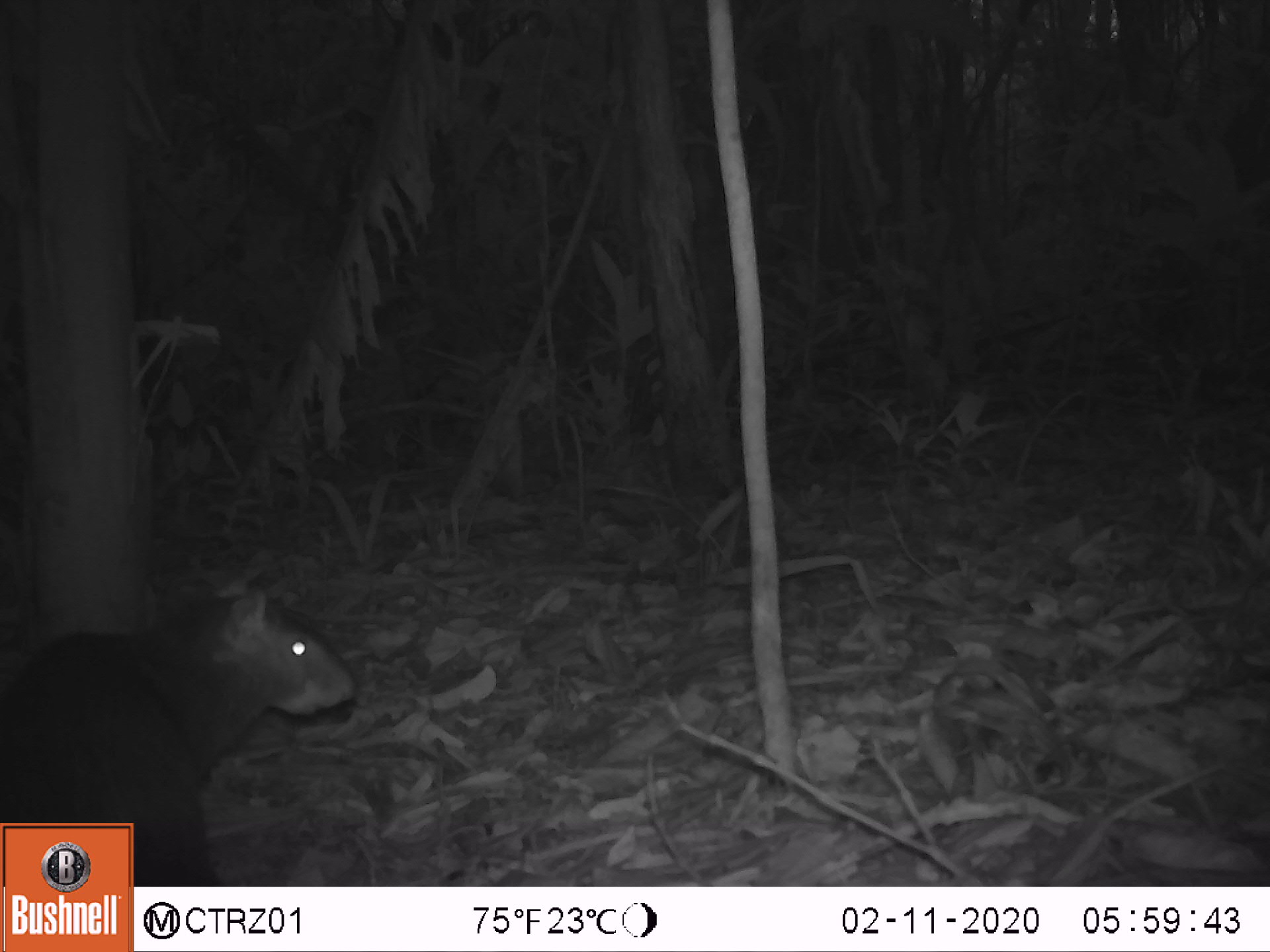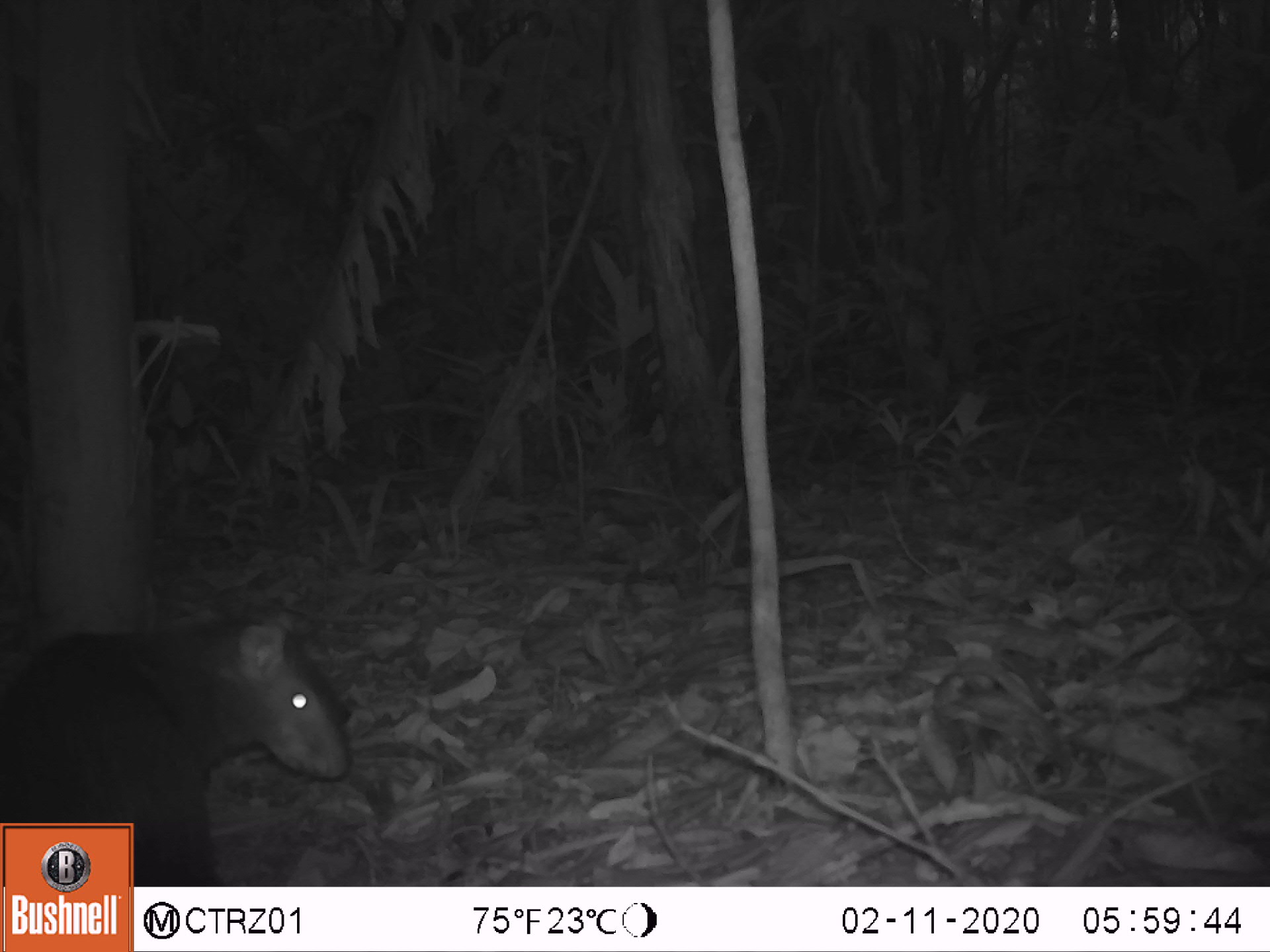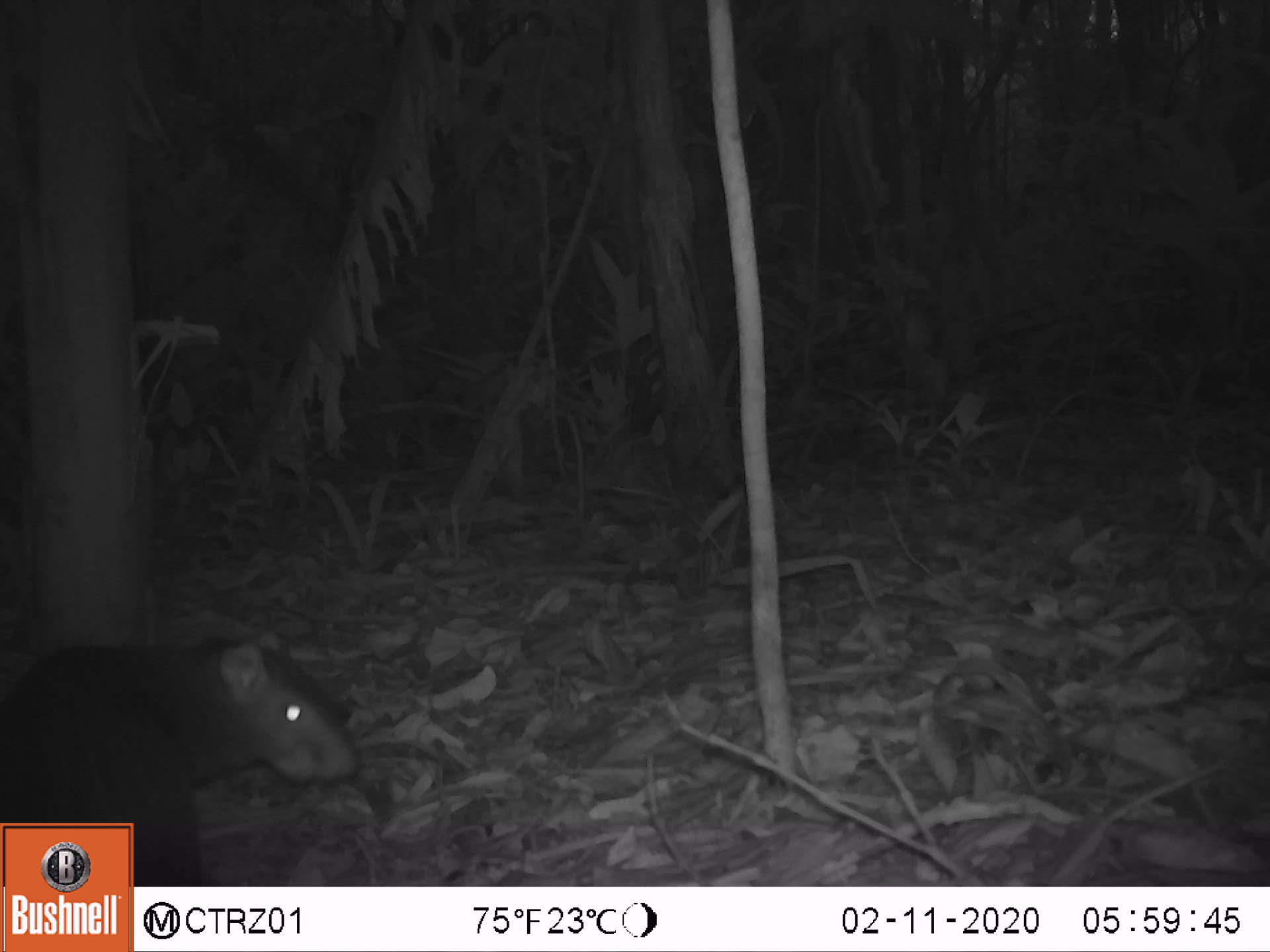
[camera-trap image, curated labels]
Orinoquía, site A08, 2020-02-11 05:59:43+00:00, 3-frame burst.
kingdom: Animalia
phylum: Chordata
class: Mammalia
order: Rodentia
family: Dasyproctidae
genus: Dasyprocta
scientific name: Dasyprocta fuliginosa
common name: black agouti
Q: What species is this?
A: Black agouti (Dasyprocta fuliginosa).